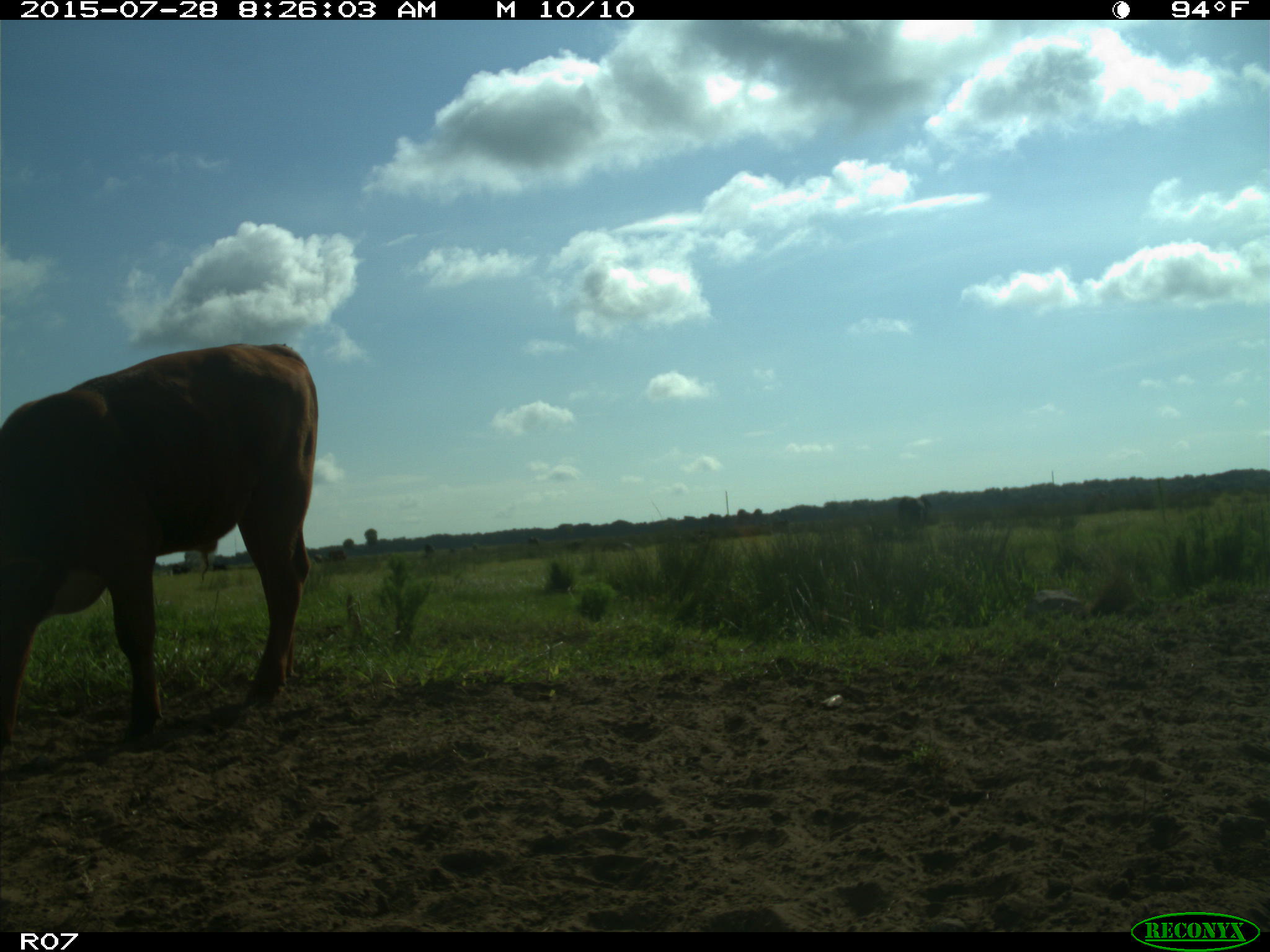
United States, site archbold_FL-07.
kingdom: Animalia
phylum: Chordata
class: Mammalia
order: Artiodactyla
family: Bovidae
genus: Bos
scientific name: Bos taurus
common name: domestic cow